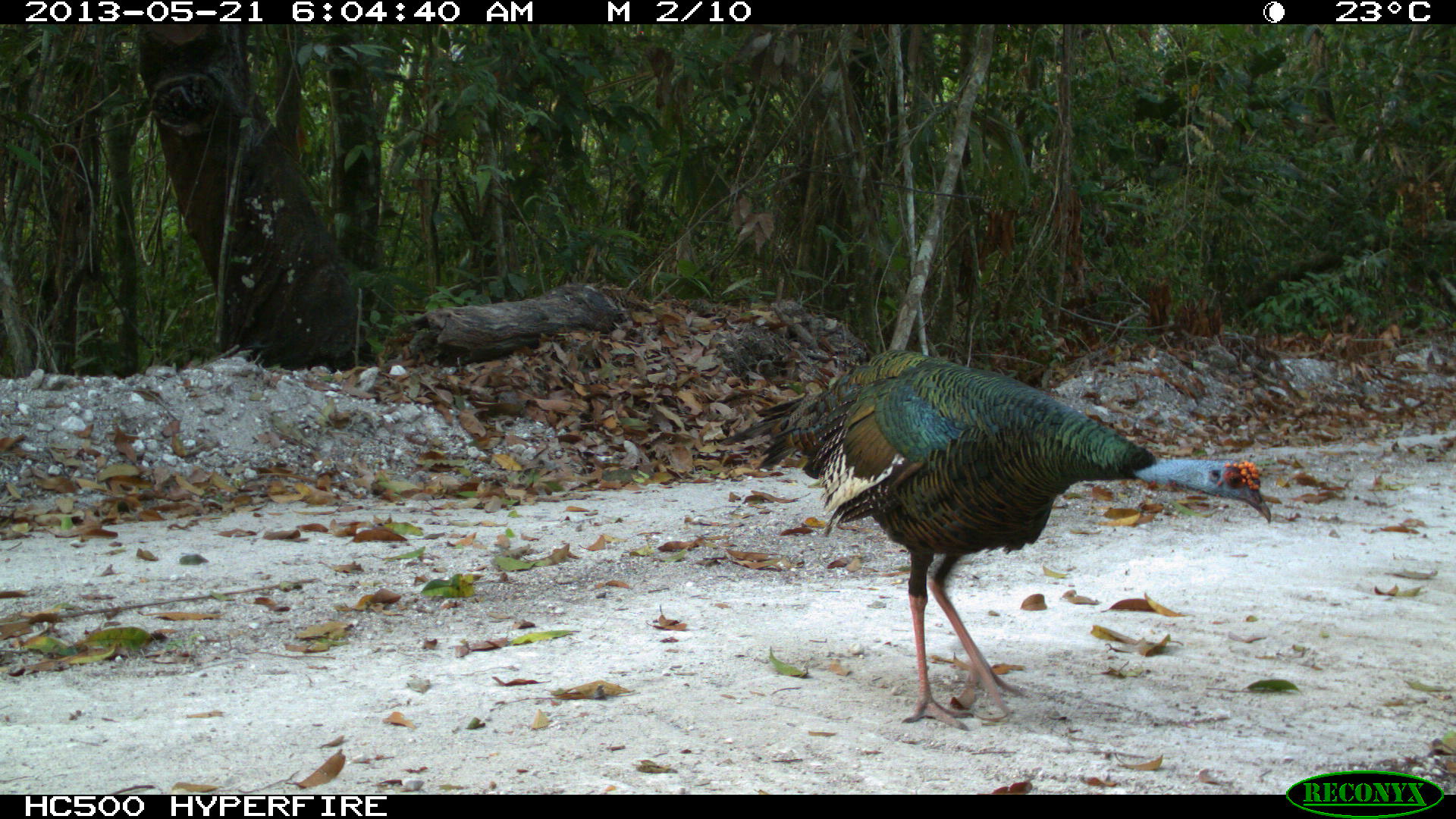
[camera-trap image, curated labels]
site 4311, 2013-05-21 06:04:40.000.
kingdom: Animalia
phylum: Chordata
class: Aves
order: Galliformes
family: Phasianidae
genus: Meleagris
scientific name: Meleagris ocellata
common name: ocellated turkey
Meleagris ocellata (ocellated turkey), count 1, sex male.